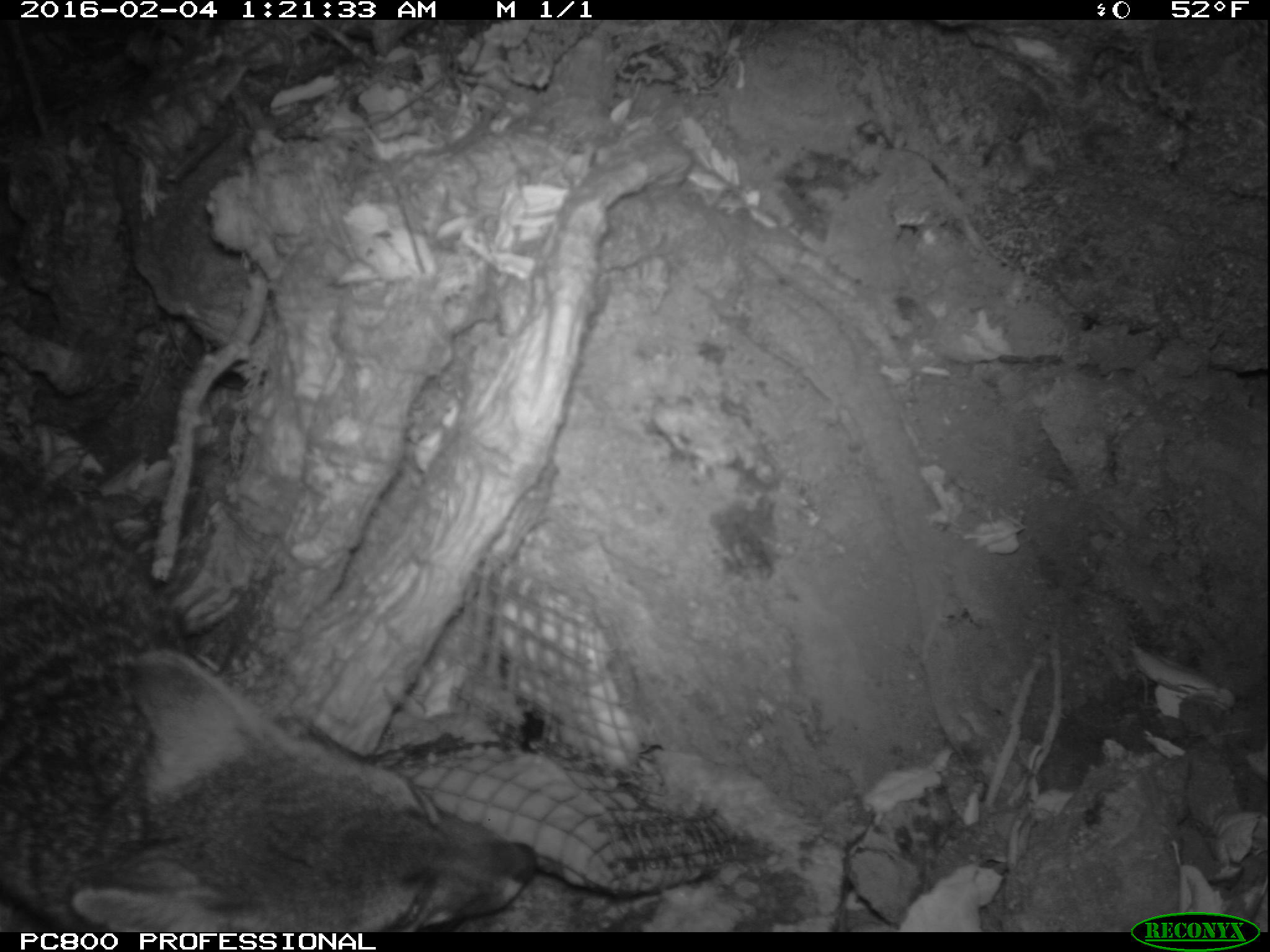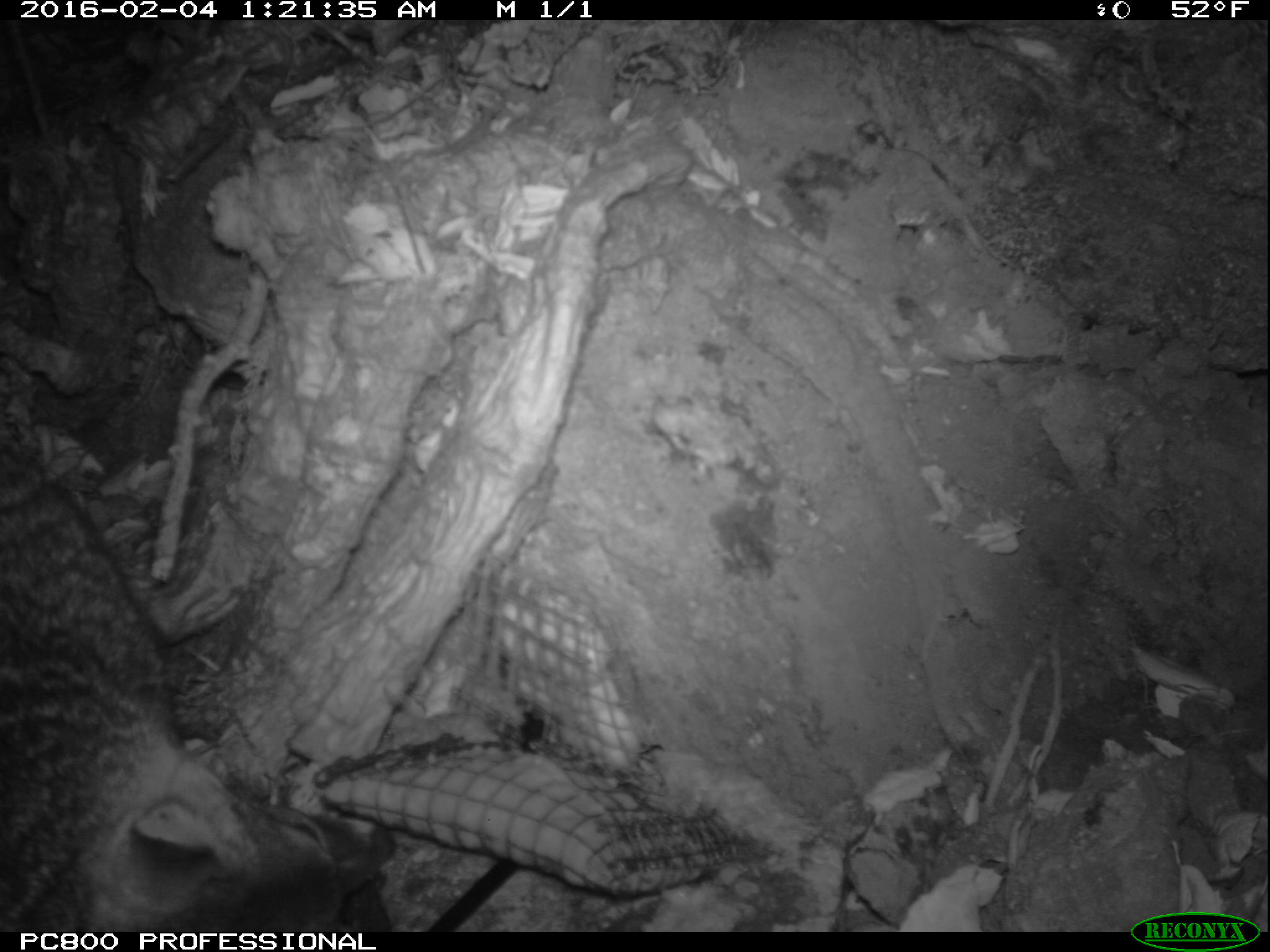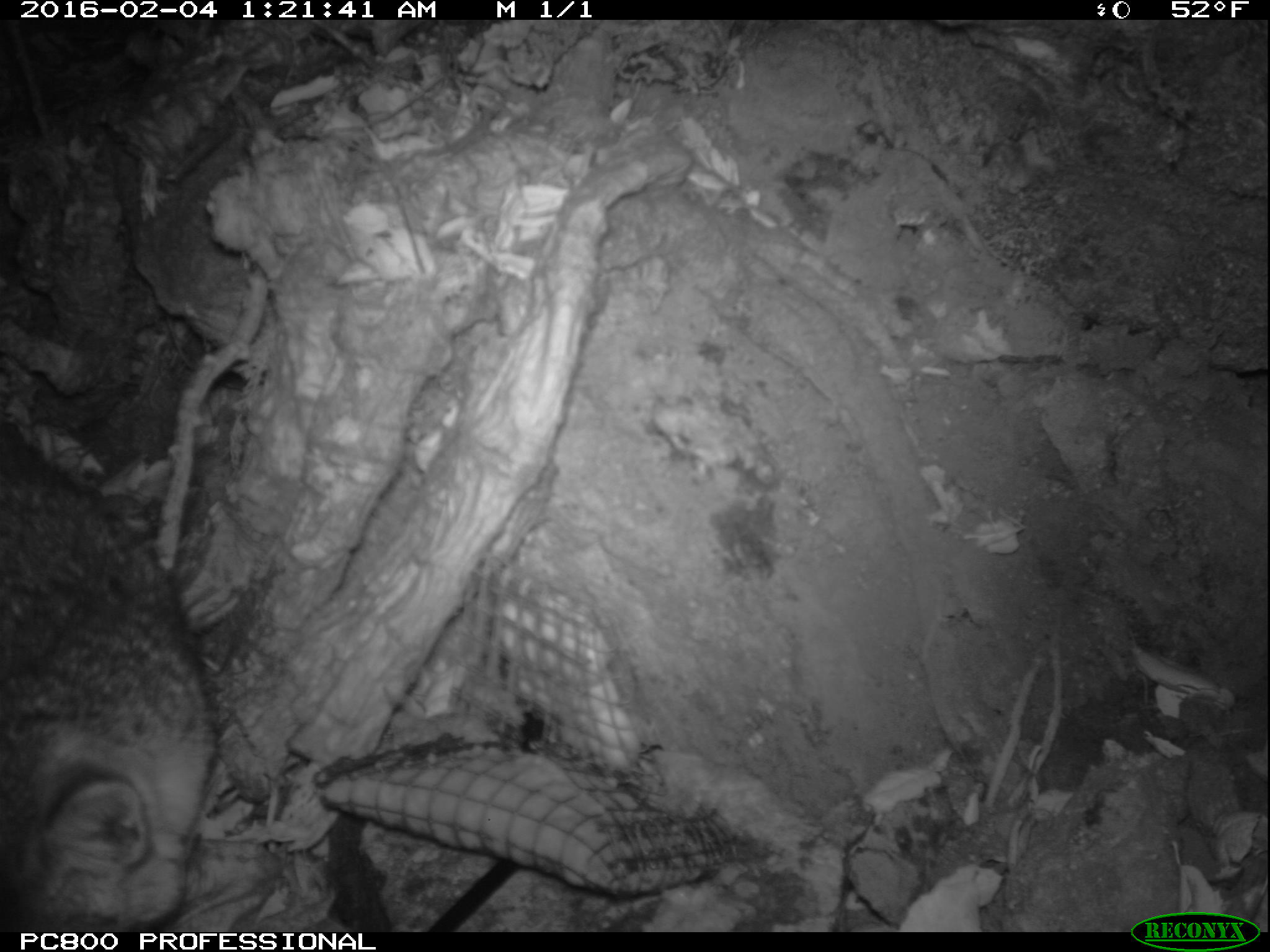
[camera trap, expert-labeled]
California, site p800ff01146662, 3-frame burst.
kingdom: Animalia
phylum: Chordata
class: Mammalia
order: Carnivora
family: Canidae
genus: Urocyon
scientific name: Urocyon littoralis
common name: island fox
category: fox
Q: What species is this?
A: Fox (island fox) (Urocyon littoralis).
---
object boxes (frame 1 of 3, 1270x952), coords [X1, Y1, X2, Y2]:
fox: [0, 446, 535, 930]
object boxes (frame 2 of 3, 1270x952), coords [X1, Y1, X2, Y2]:
fox: [0, 447, 394, 930]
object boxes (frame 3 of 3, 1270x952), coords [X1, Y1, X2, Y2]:
fox: [0, 415, 222, 932]